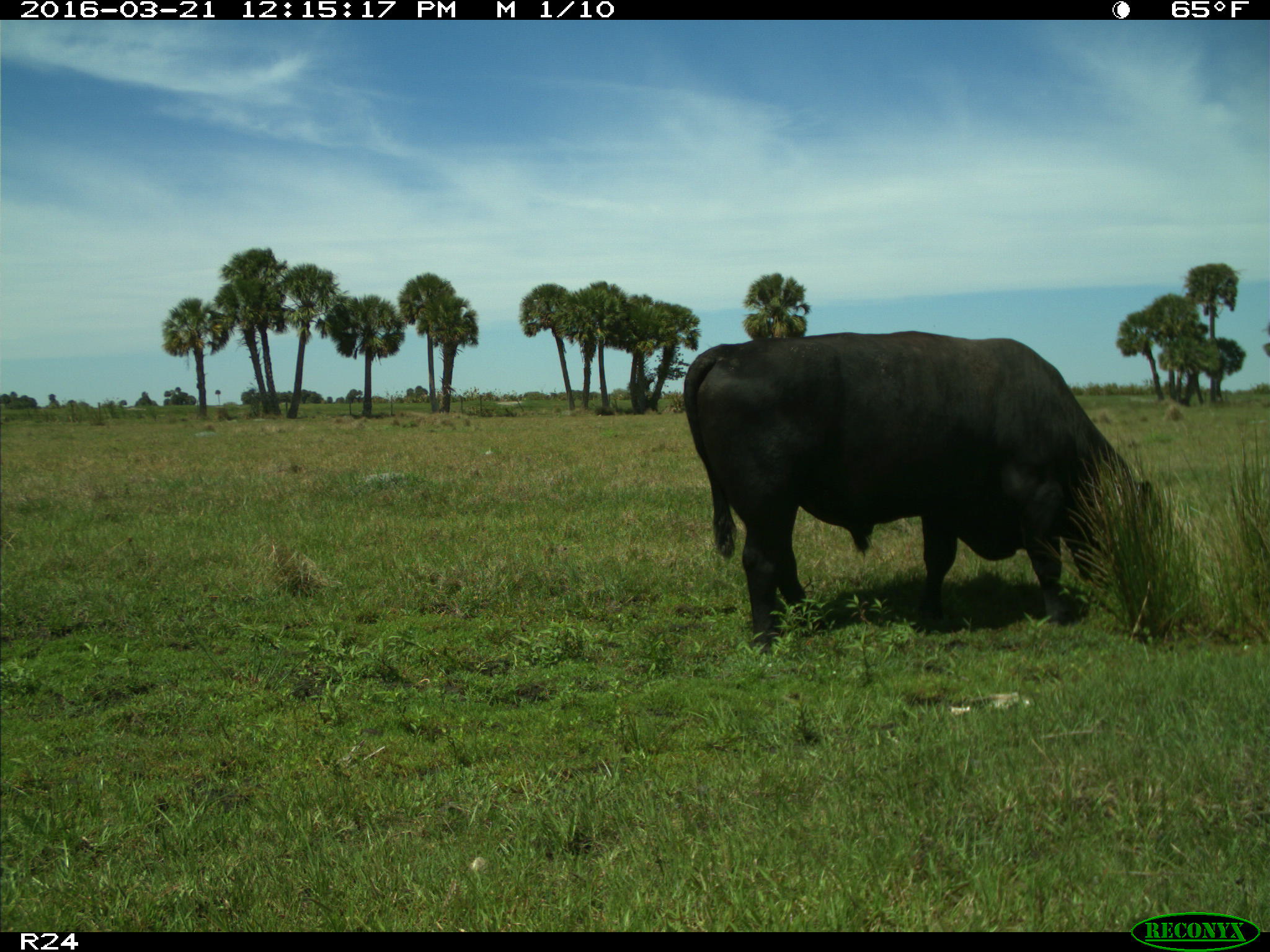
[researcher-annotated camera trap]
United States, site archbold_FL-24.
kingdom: Animalia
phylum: Chordata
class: Mammalia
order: Artiodactyla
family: Bovidae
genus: Bos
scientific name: Bos taurus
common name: domestic cow